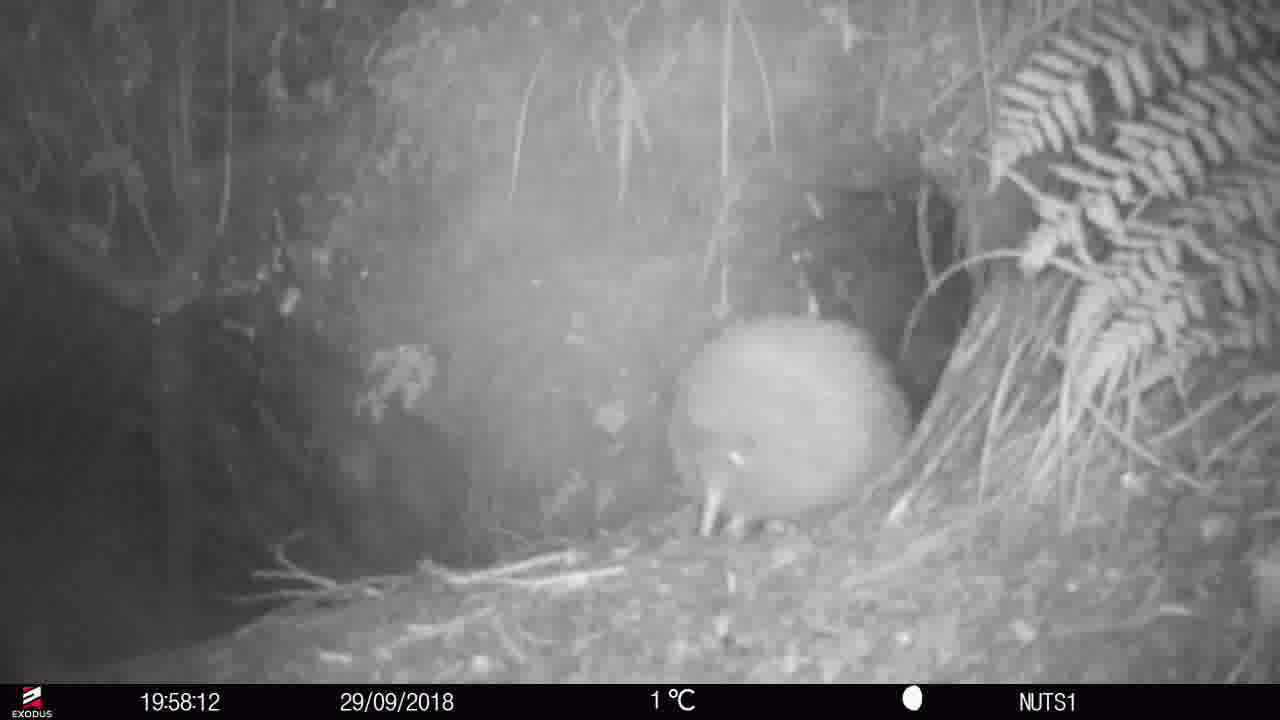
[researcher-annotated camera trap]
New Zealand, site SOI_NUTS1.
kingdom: Animalia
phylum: Chordata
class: Aves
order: Apterygiformes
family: Apterygidae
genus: Apteryx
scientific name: Apteryx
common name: kiwi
Kiwi (Apteryx).